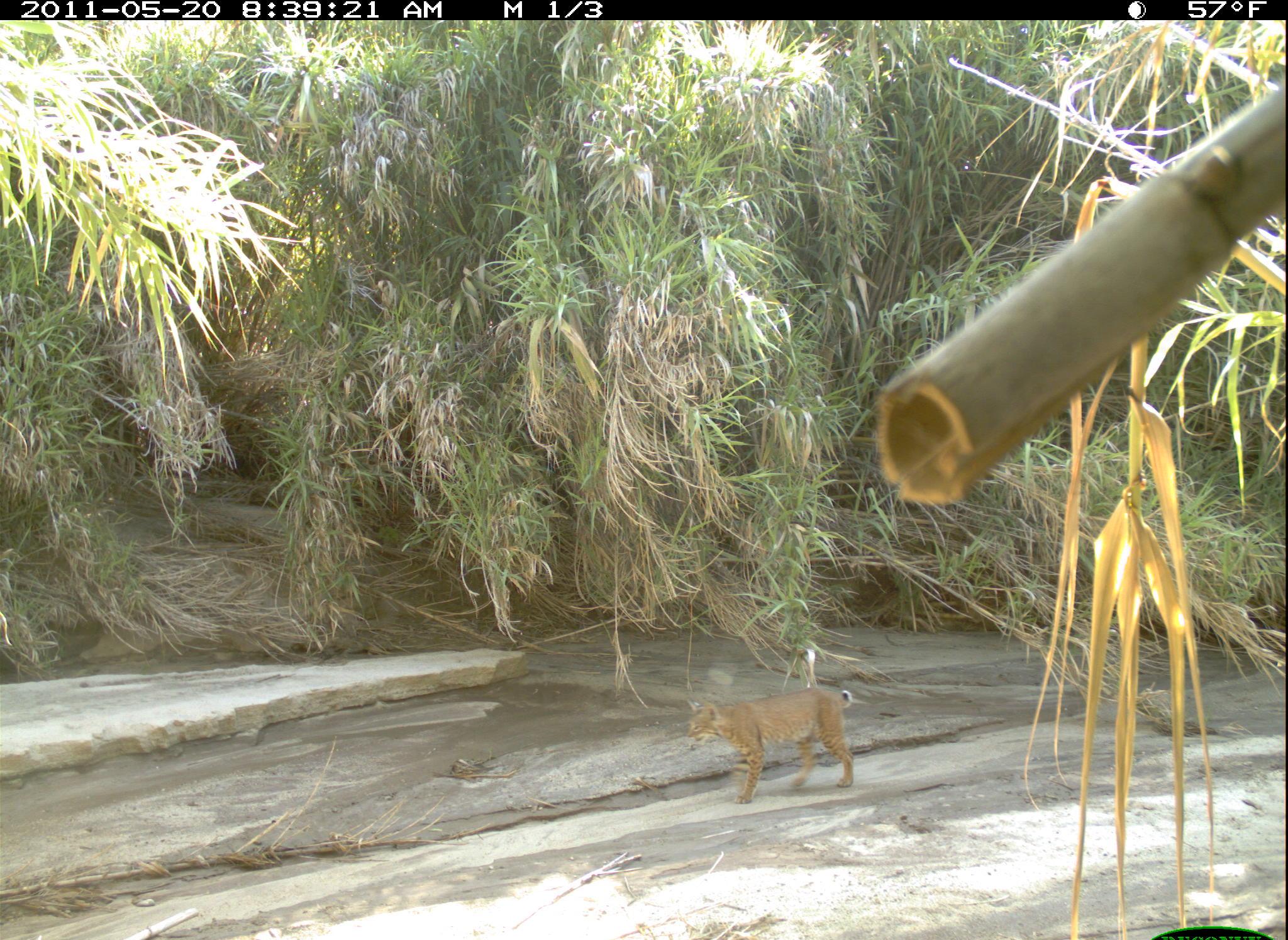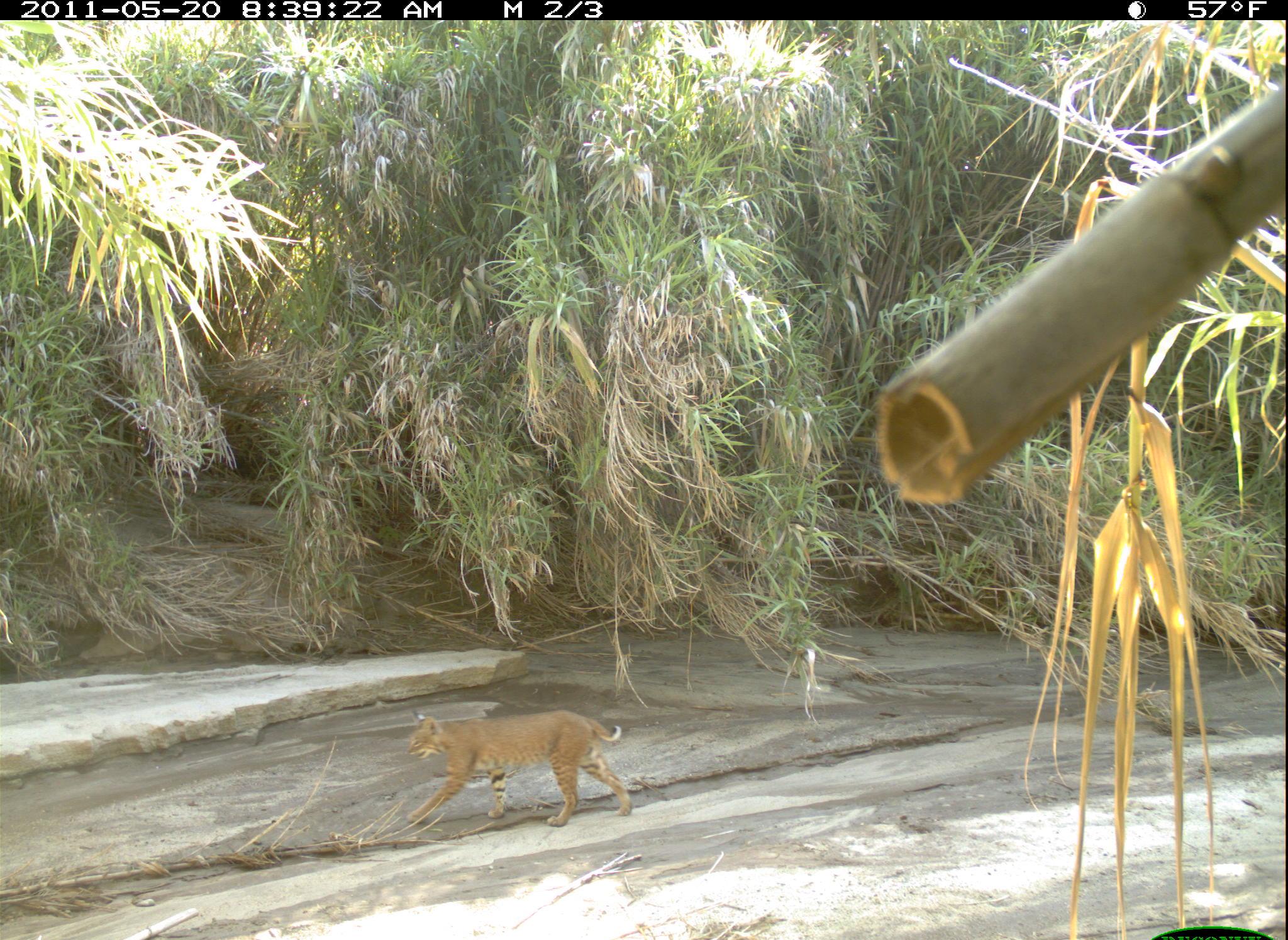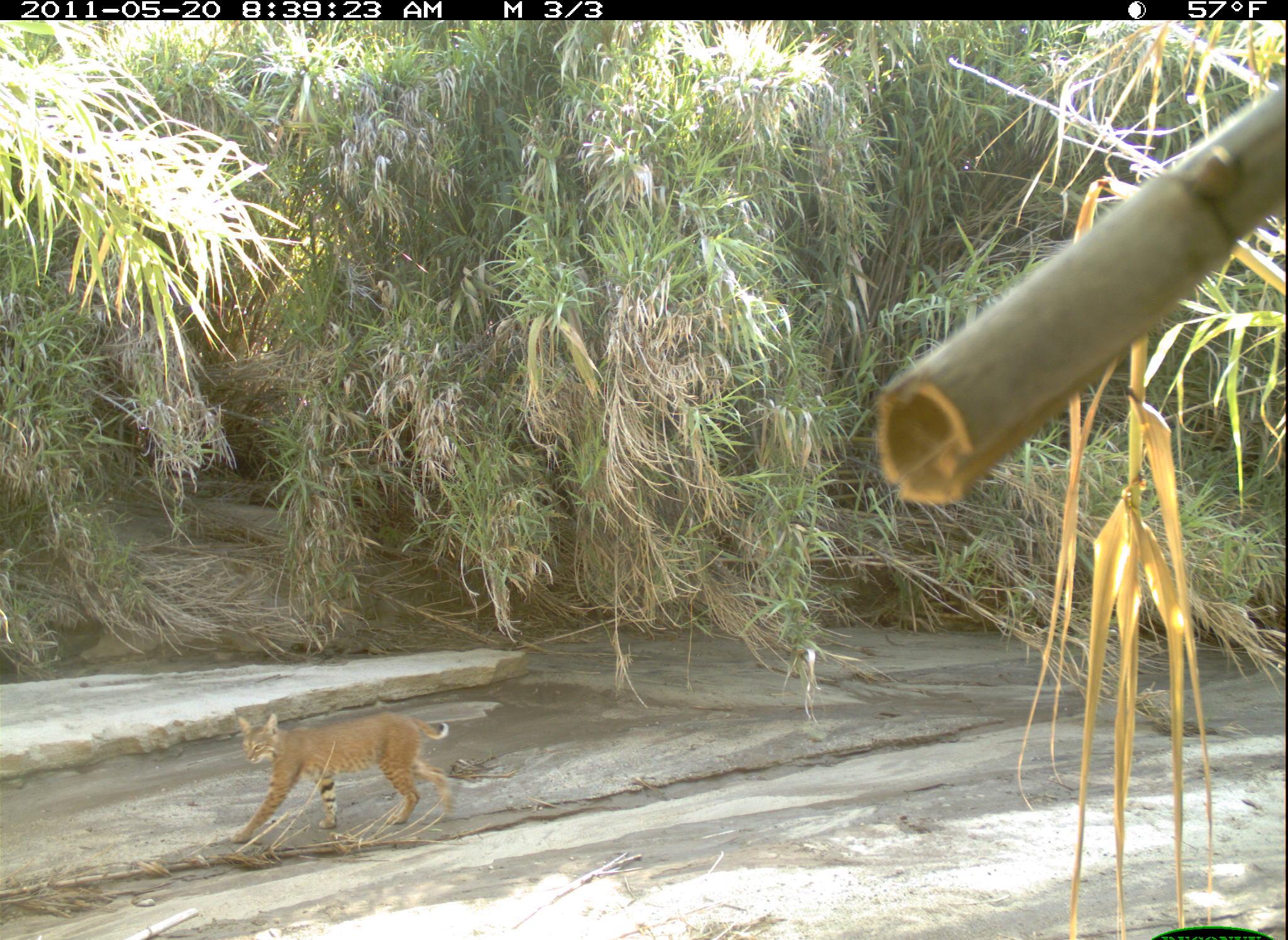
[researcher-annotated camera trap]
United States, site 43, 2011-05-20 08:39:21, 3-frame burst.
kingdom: Animalia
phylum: Chordata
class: Mammalia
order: Carnivora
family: Felidae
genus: Lynx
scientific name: Lynx rufus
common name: bobcat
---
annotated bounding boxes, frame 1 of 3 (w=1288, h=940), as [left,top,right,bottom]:
bobcat: [684,676,871,807]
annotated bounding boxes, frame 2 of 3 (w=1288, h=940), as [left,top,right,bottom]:
bobcat: [388,702,646,842]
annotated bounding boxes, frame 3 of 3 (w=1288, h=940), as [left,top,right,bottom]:
bobcat: [207,709,475,868]